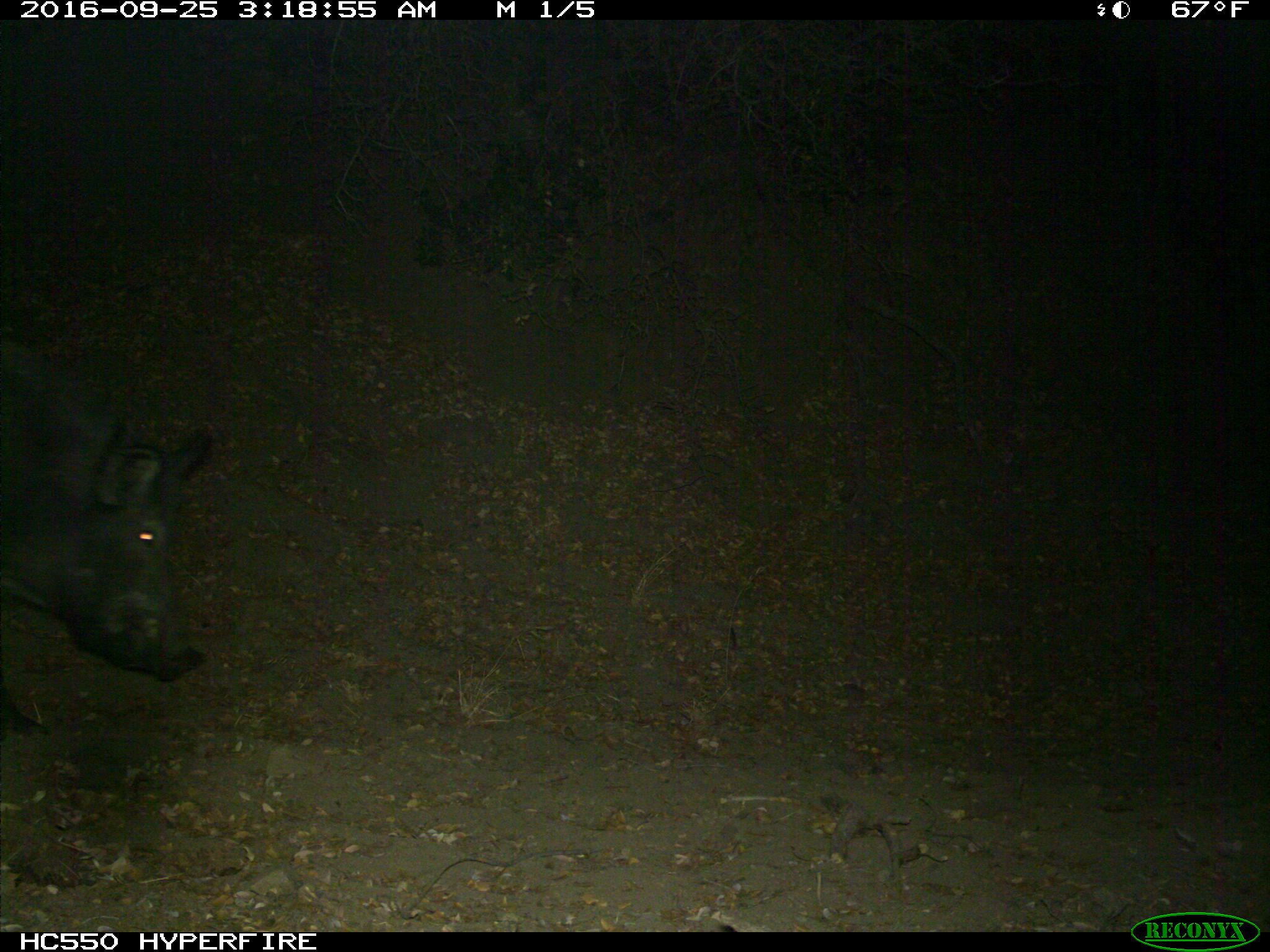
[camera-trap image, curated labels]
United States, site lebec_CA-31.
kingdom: Animalia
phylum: Chordata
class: Mammalia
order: Artiodactyla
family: Suidae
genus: Sus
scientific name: Sus scrofa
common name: wild boar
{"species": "Sus scrofa (wild boar)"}